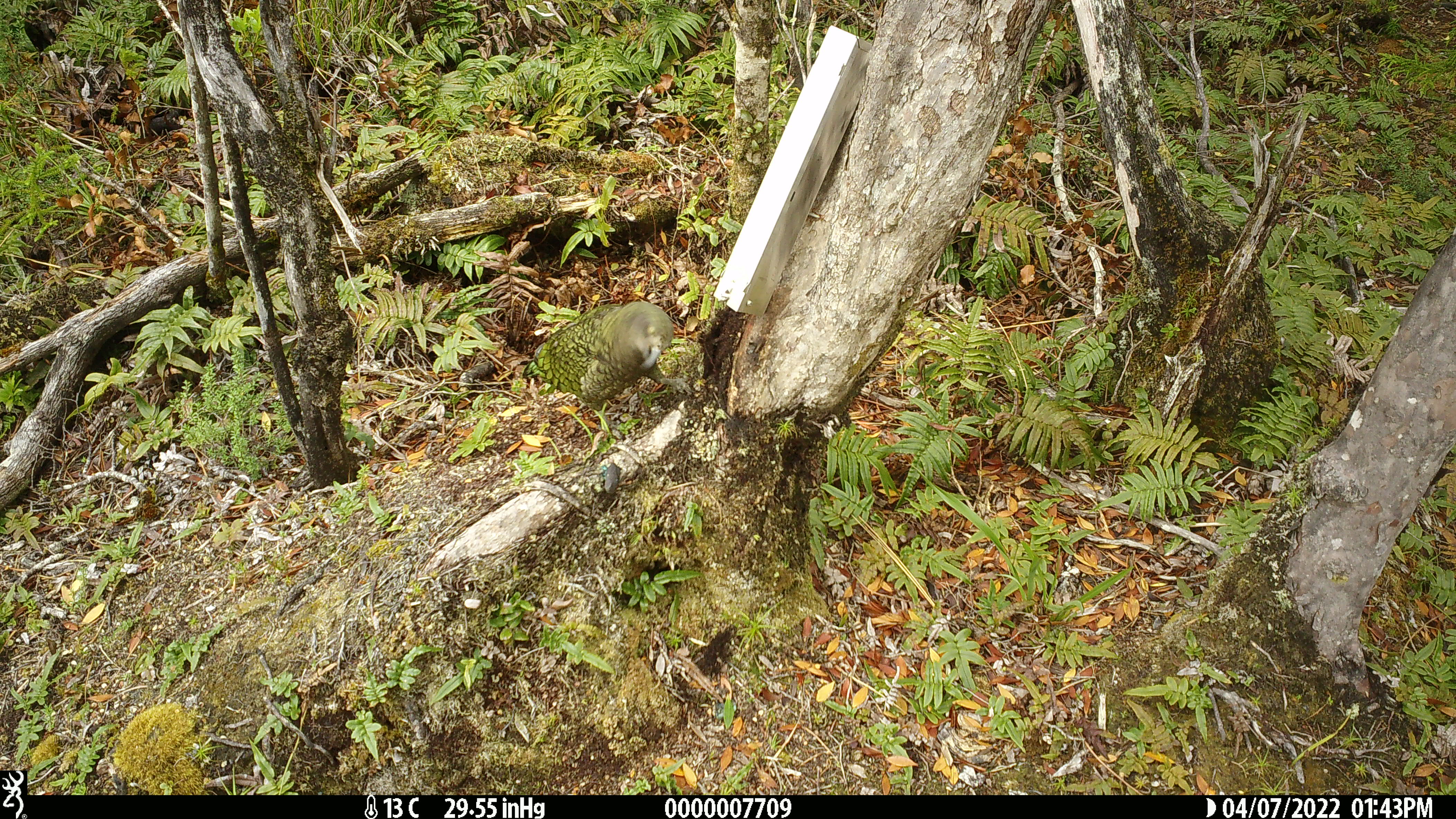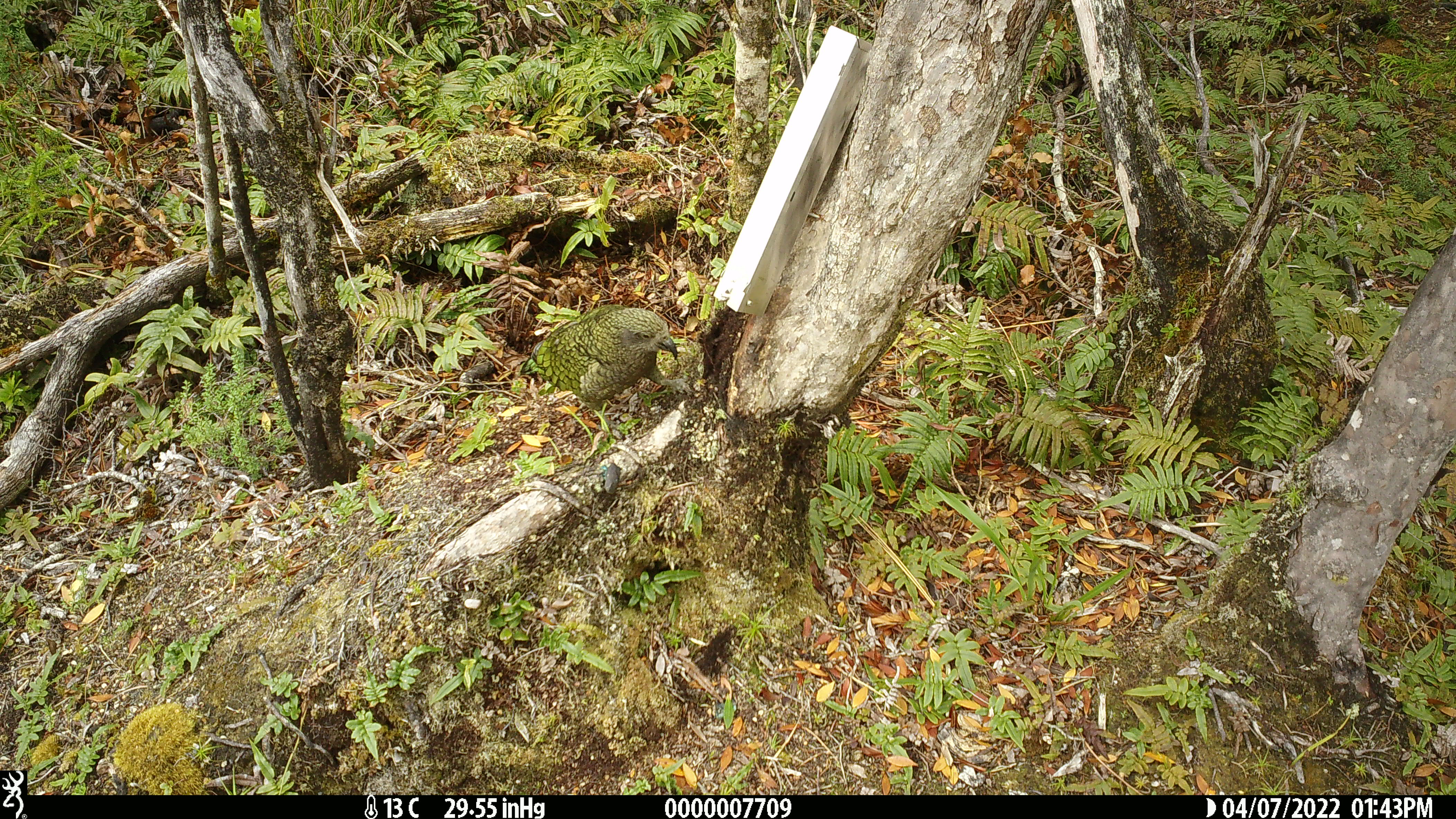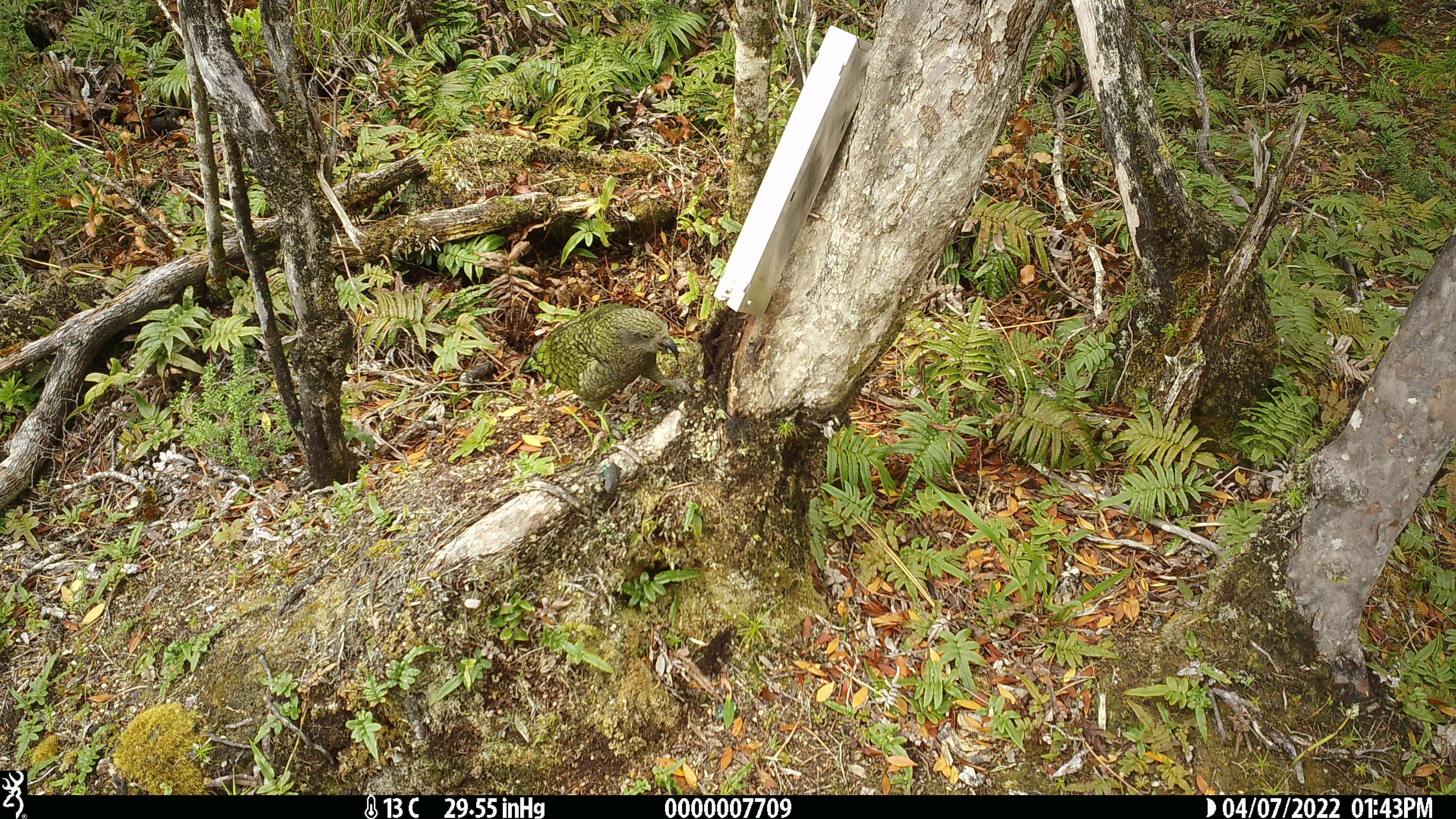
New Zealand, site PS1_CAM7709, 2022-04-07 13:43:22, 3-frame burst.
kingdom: Animalia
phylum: Chordata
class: Aves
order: Psittaciformes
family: Strigopidae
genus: Nestor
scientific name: Nestor notabilis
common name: kea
Kea (Nestor notabilis).